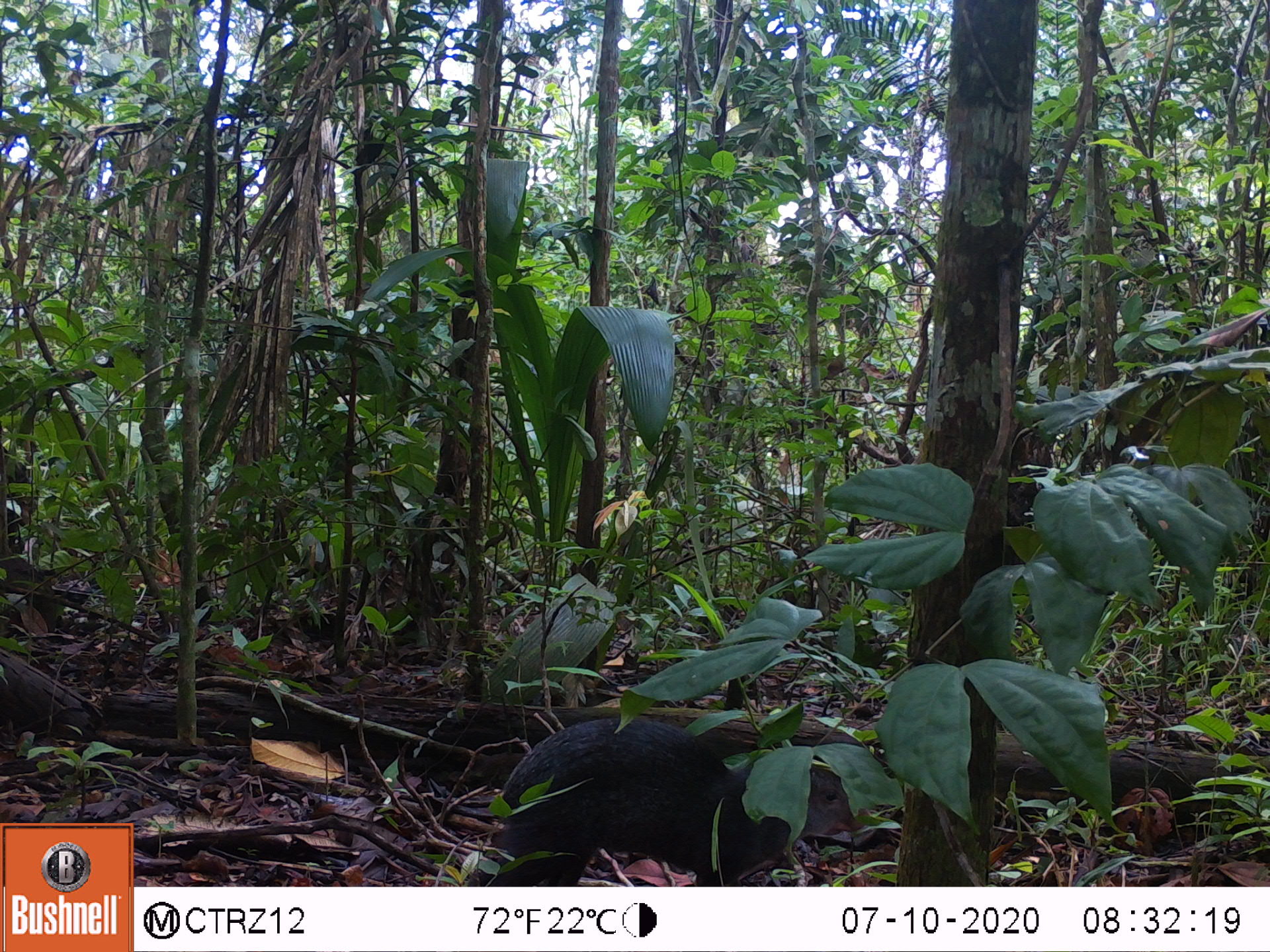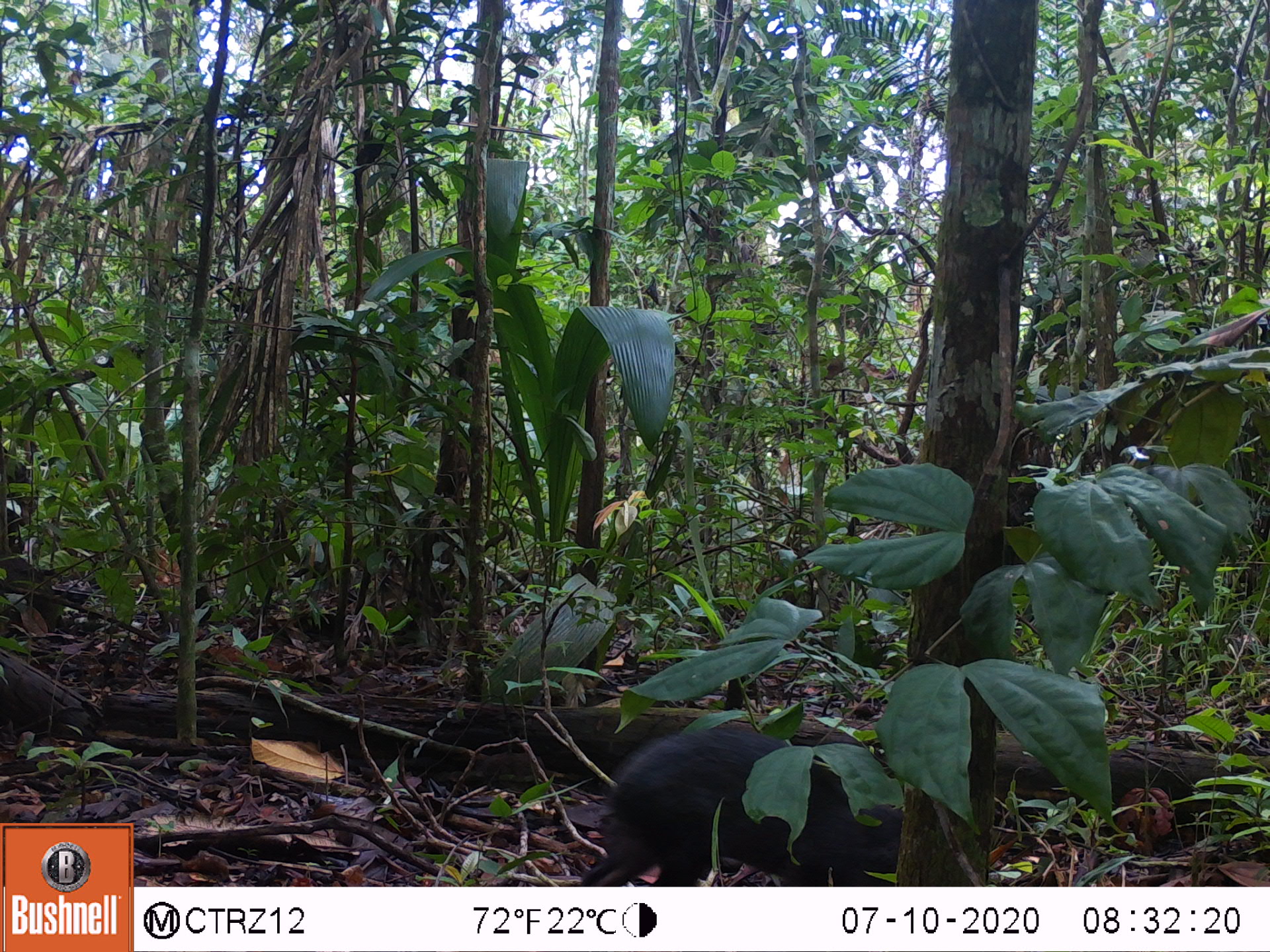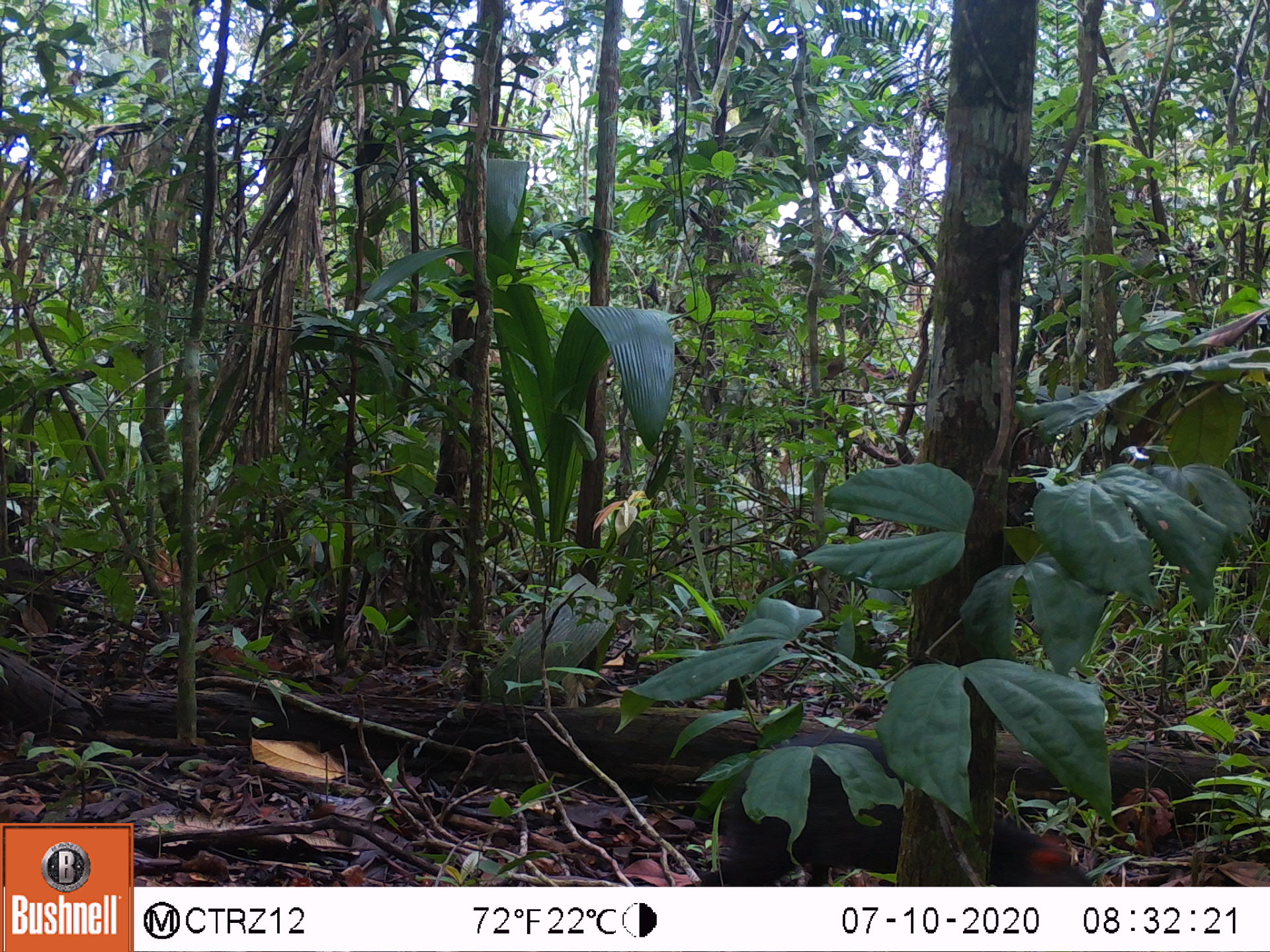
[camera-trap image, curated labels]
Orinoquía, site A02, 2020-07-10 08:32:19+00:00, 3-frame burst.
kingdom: Animalia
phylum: Chordata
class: Mammalia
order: Rodentia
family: Dasyproctidae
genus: Dasyprocta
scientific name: Dasyprocta fuliginosa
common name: black agouti